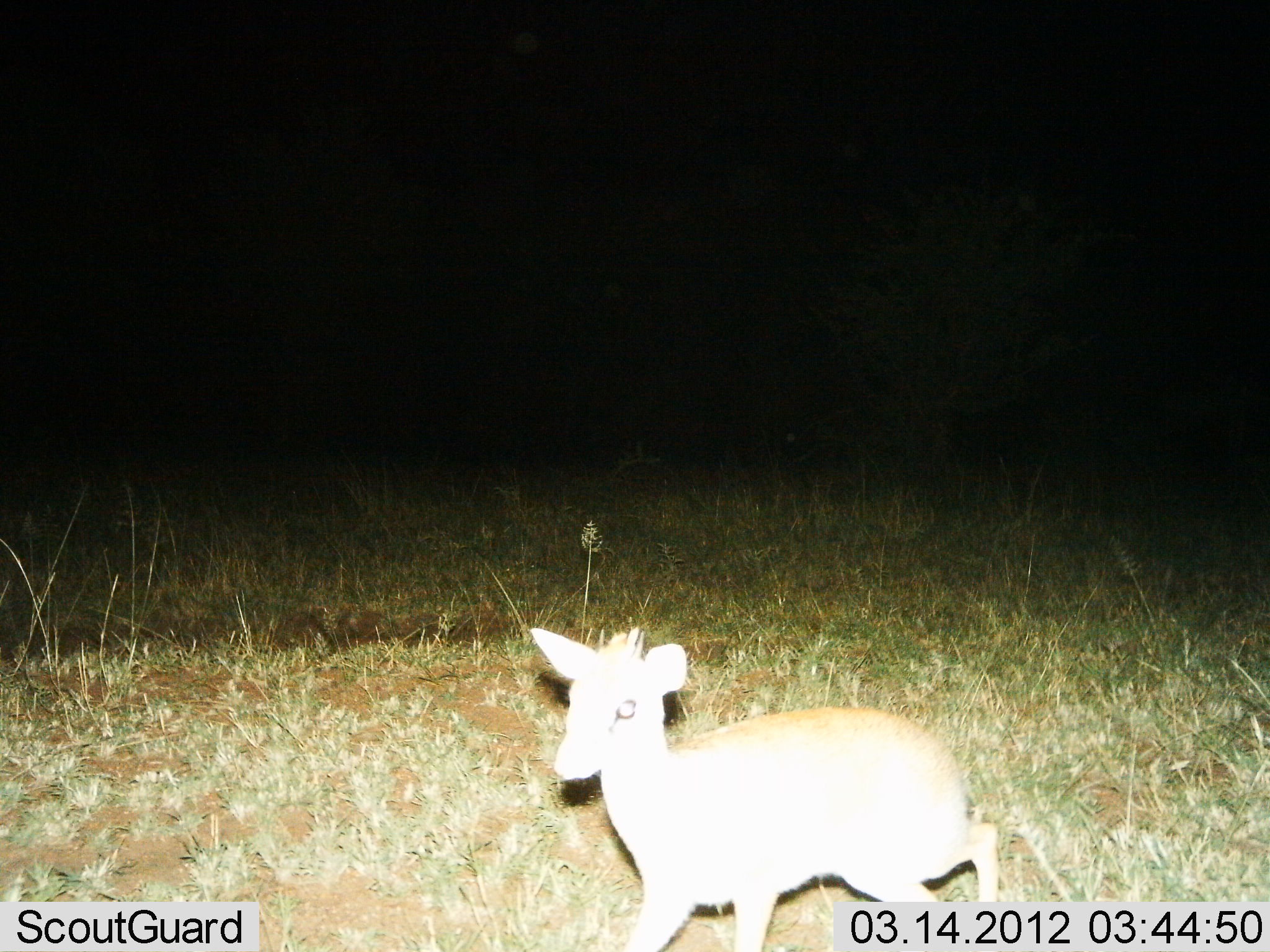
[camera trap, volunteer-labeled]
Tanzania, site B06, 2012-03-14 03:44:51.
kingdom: Animalia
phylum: Chordata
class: Mammalia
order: Artiodactyla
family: Bovidae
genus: Madoqua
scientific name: Madoqua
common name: dikdik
Dikdik (Madoqua), count 1. Behavior (volunteer vote fractions): standing 67%, resting 5%, moving 29%, interacting 0%. Young present (vote fraction): 0%. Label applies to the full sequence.